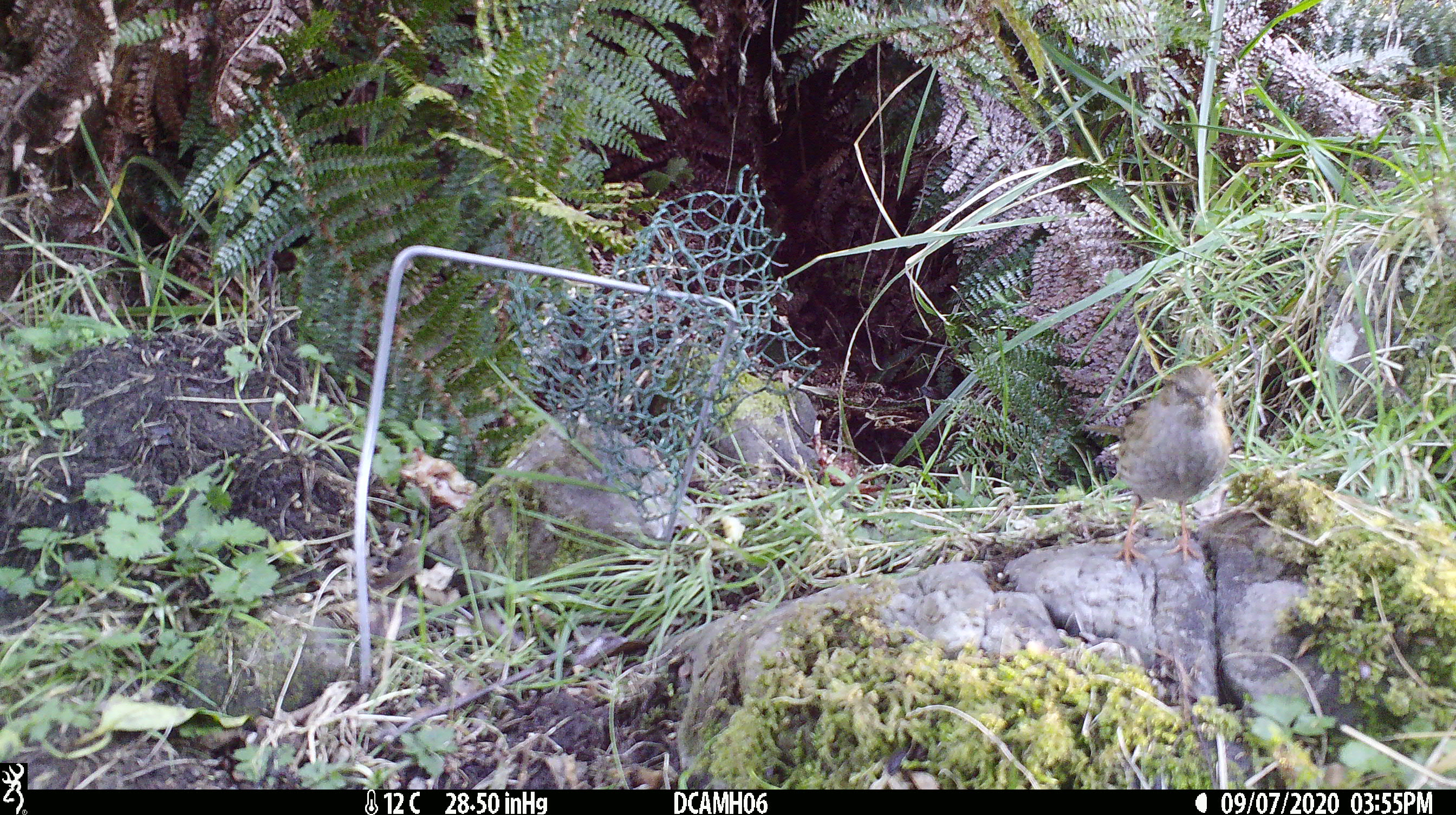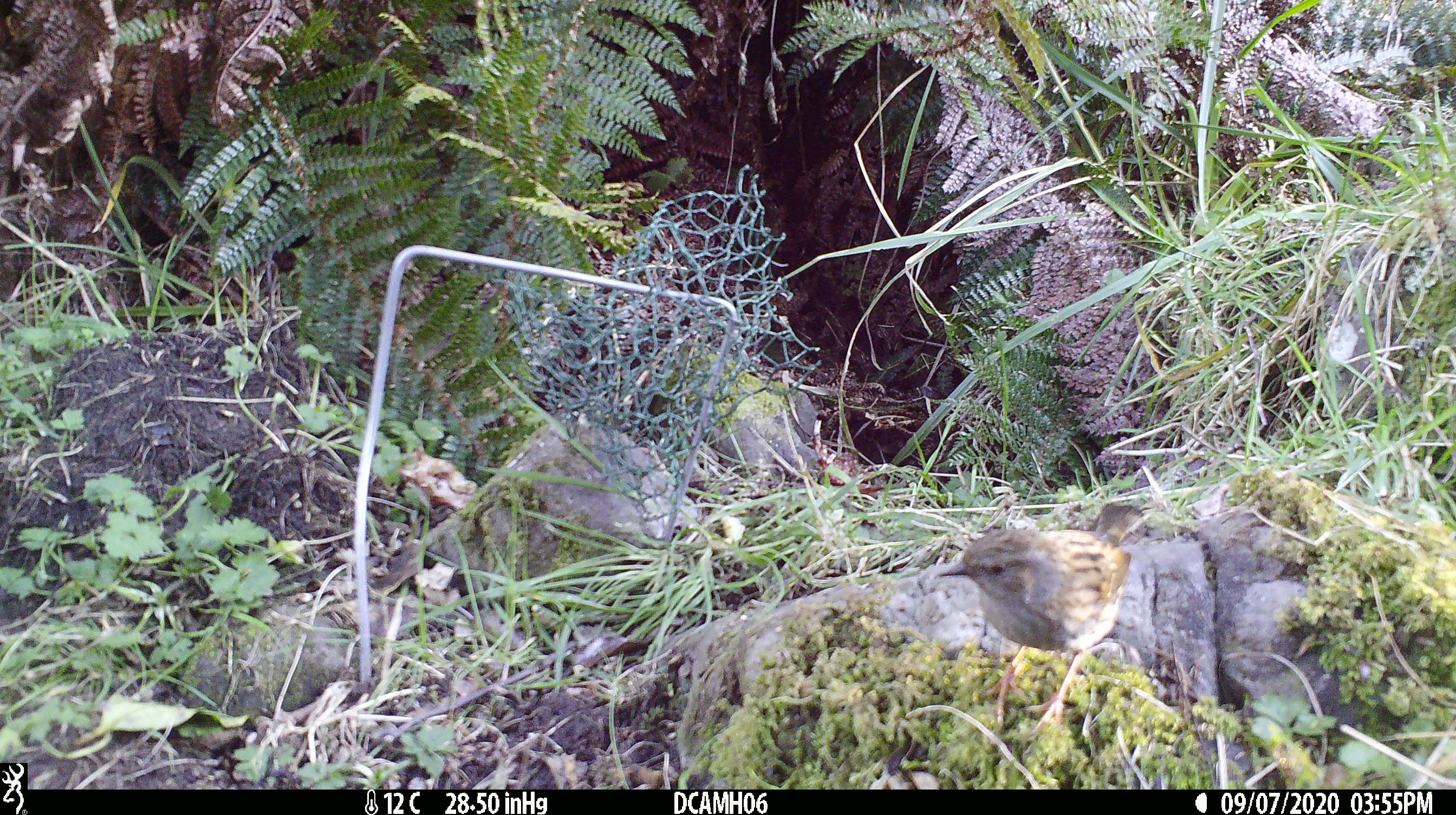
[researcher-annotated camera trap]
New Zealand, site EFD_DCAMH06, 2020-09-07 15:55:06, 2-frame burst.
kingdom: Animalia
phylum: Chordata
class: Aves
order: Passeriformes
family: Prunellidae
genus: Prunella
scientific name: Prunella modularis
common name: dunnock